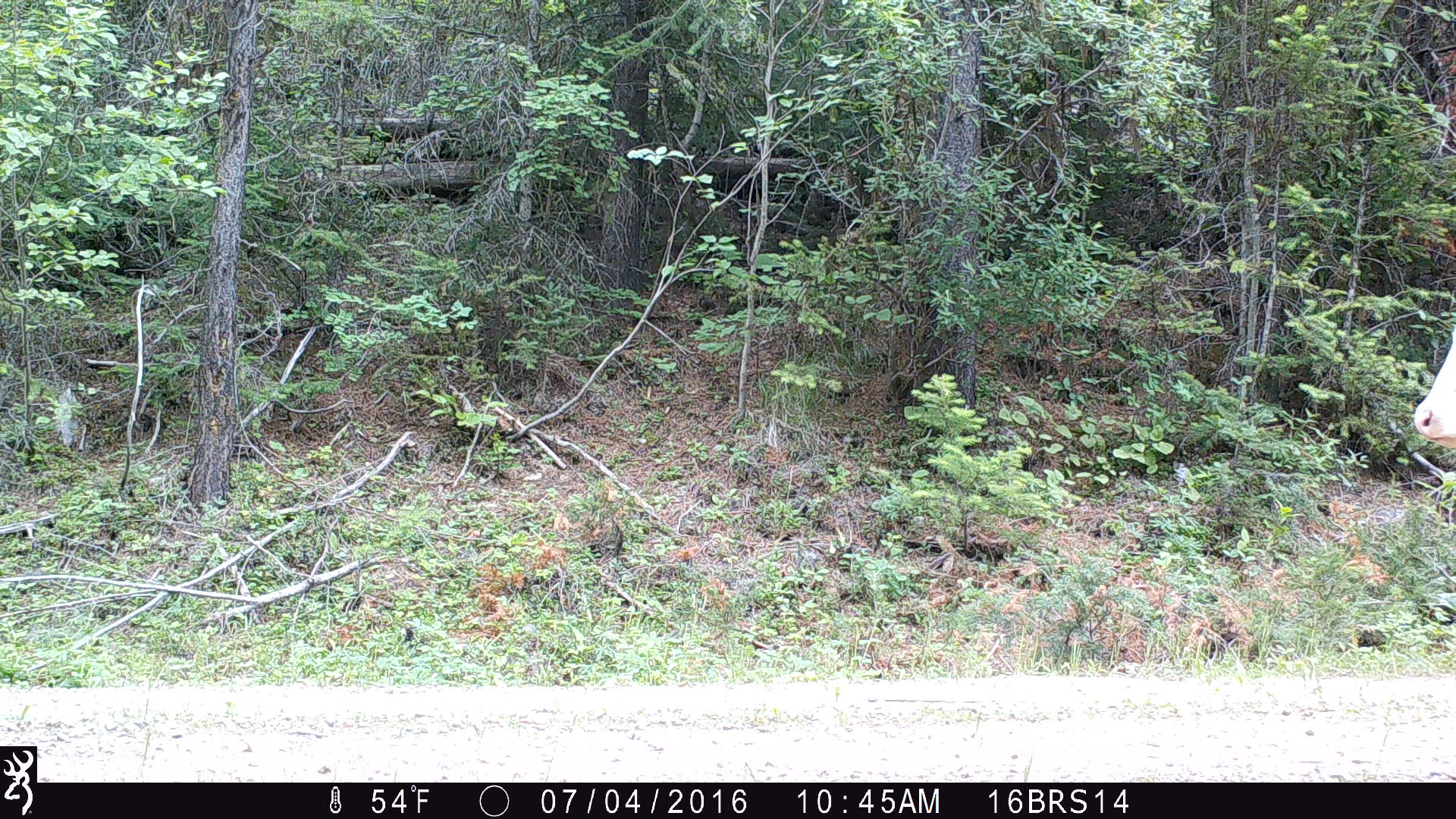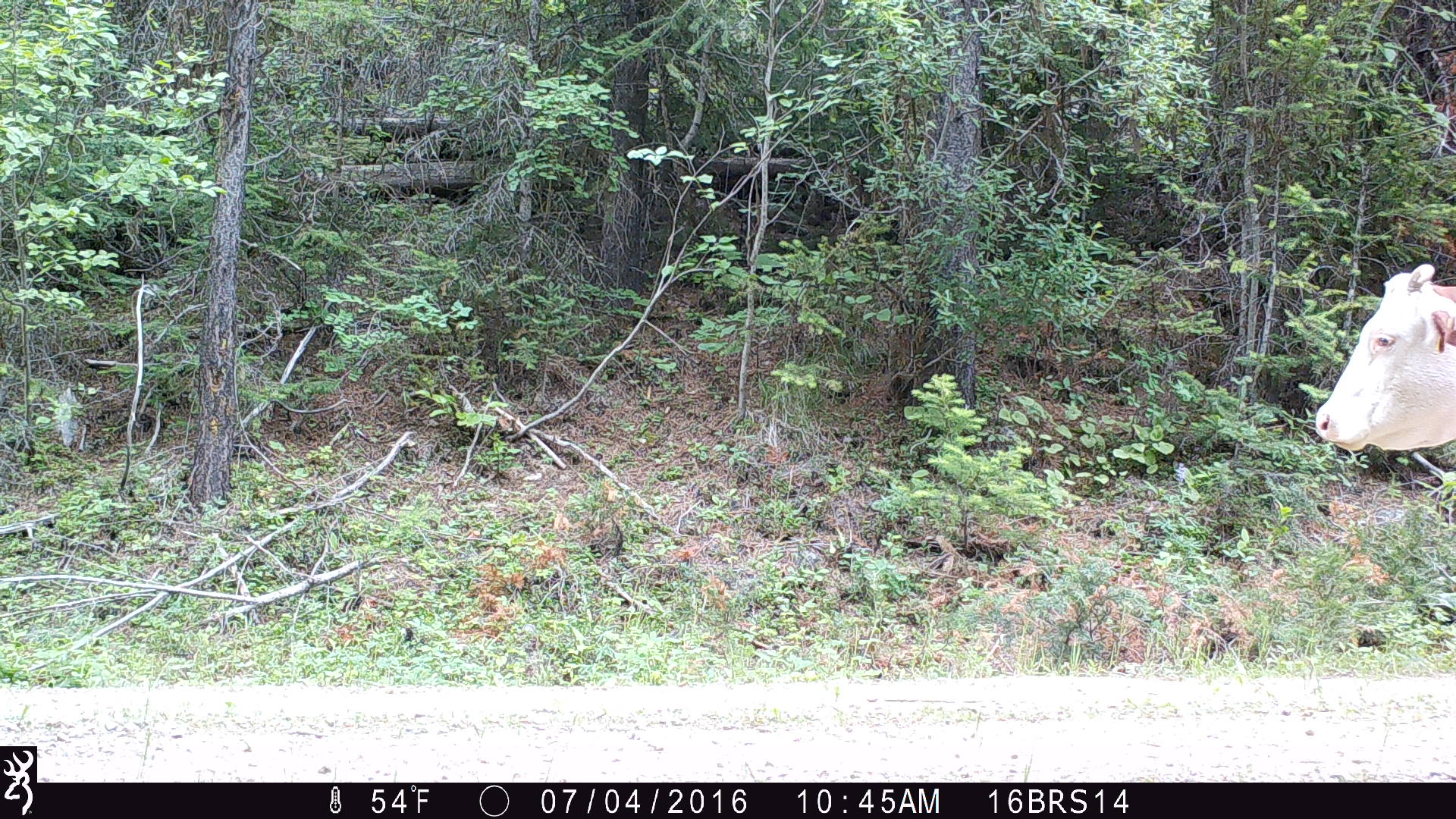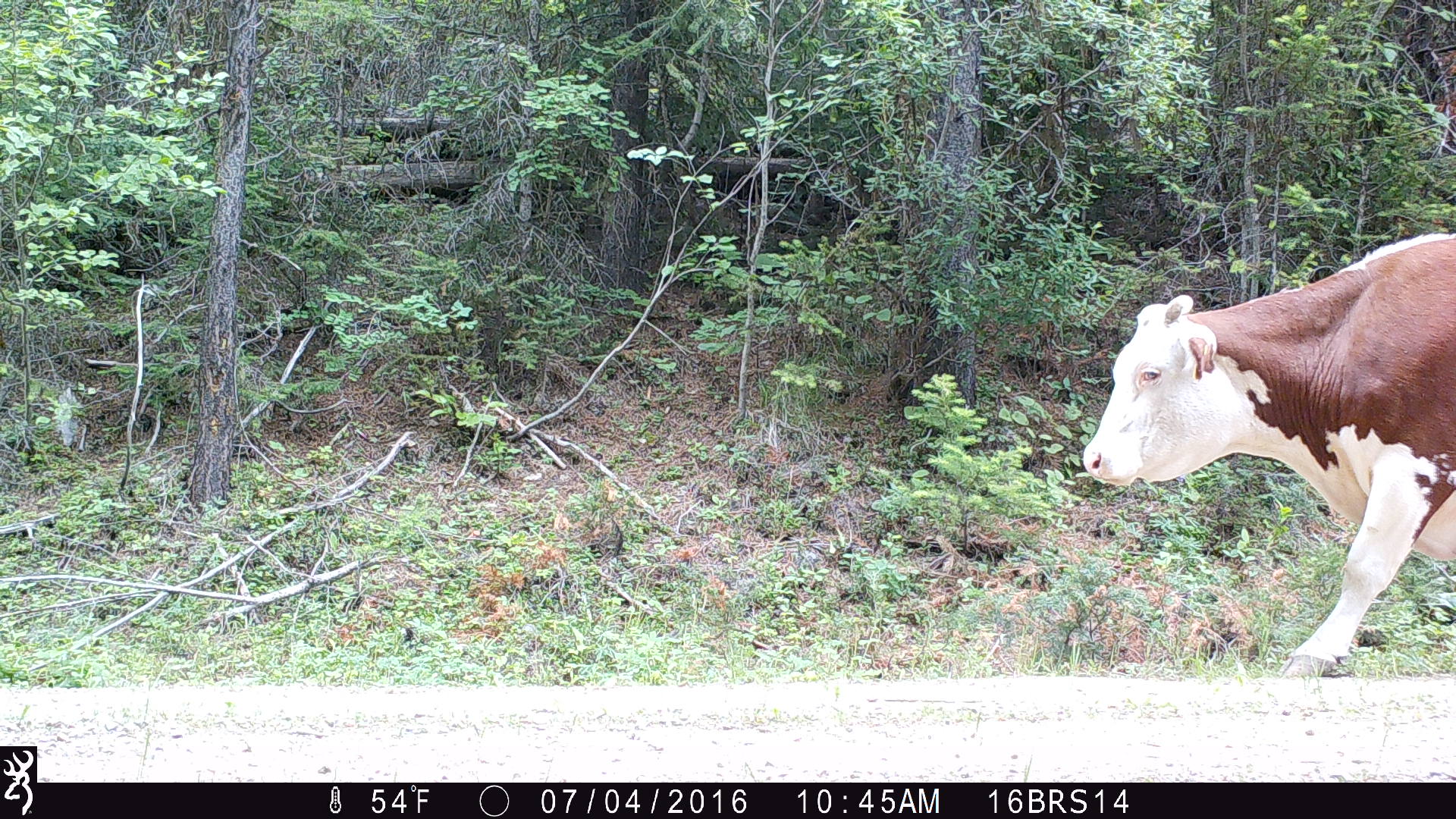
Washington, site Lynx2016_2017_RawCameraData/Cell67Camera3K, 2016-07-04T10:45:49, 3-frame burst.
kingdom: Animalia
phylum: Chordata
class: Mammalia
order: Artiodactyla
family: Bovidae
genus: Bos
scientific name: Bos taurus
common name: domestic cattle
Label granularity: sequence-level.